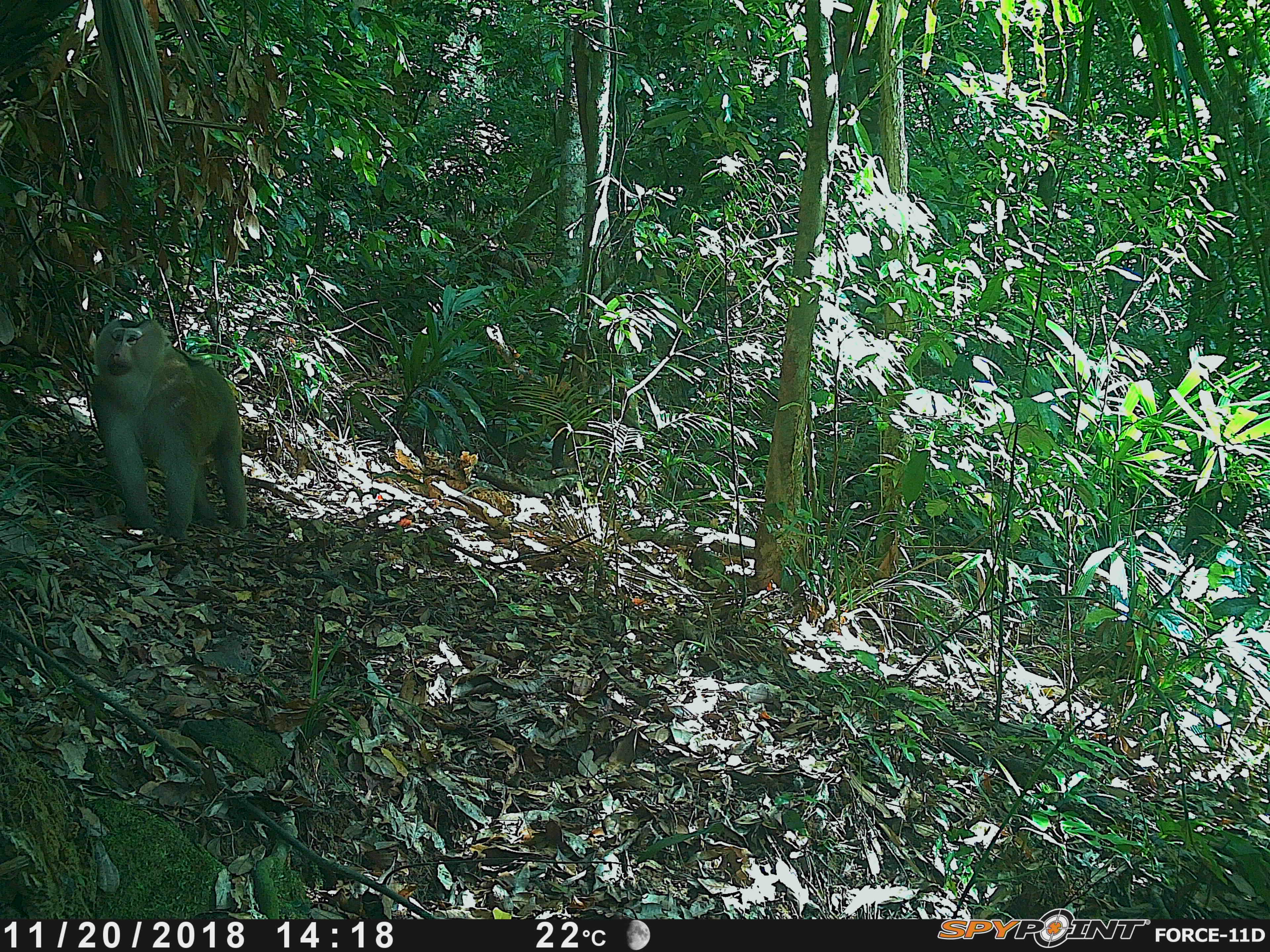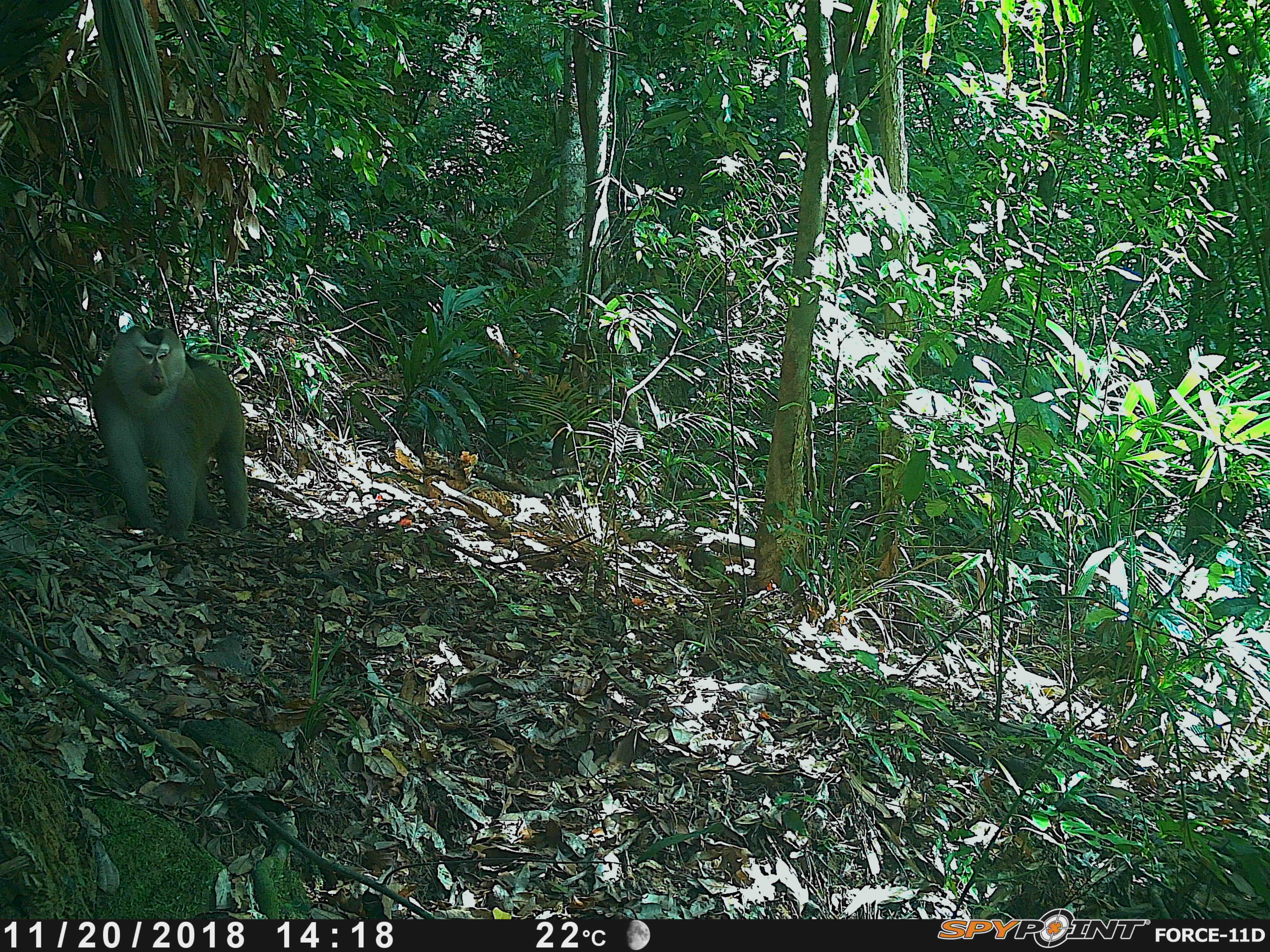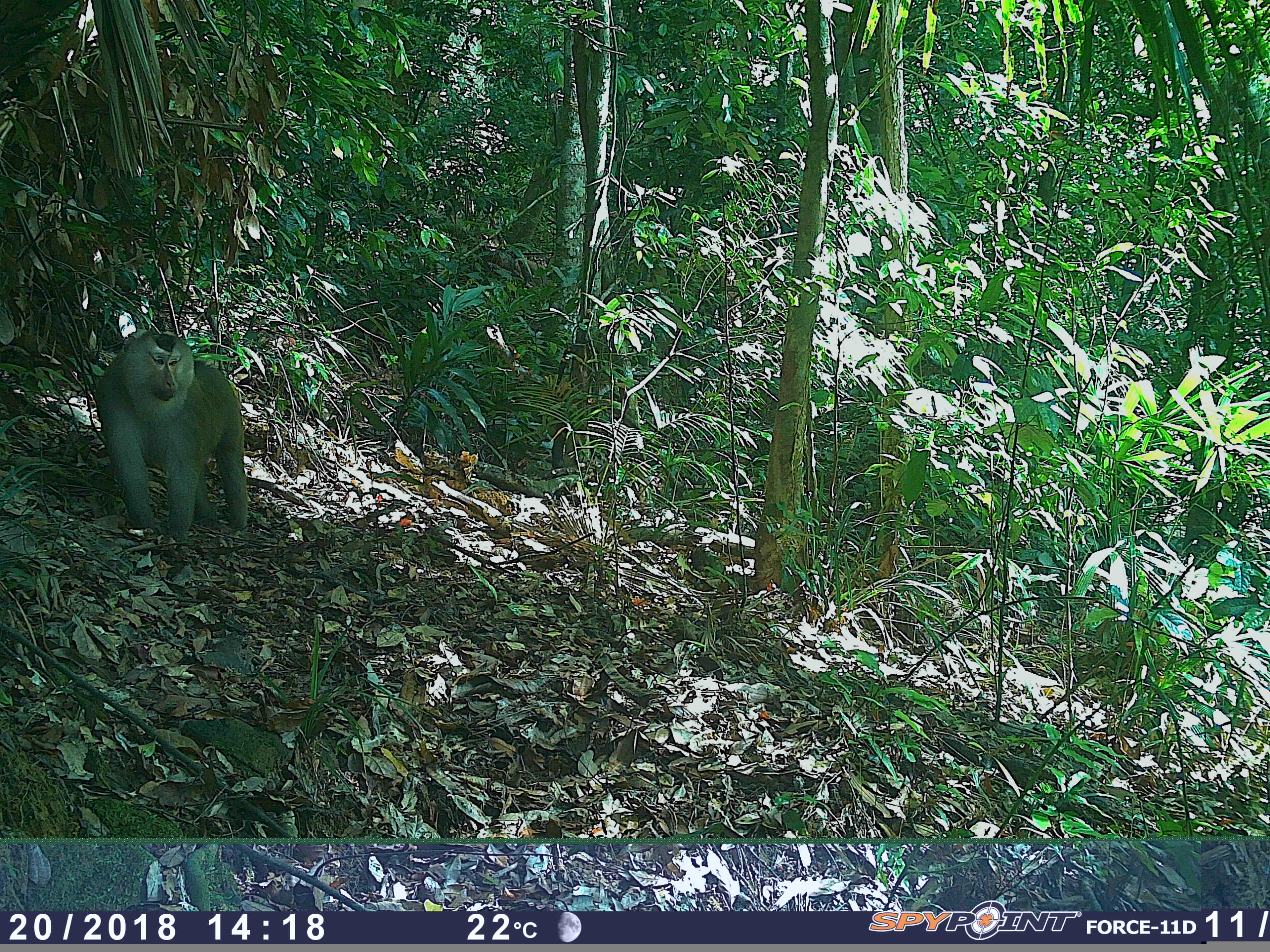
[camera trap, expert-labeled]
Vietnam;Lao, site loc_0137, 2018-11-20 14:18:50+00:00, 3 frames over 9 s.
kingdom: Animalia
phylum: Chordata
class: Mammalia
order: Primates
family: Cercopithecidae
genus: Macaca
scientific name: Macaca nemestrina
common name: pig-tailed macaque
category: pig tailed macaque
Pig tailed macaque (pig-tailed macaque) (Macaca nemestrina). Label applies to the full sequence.